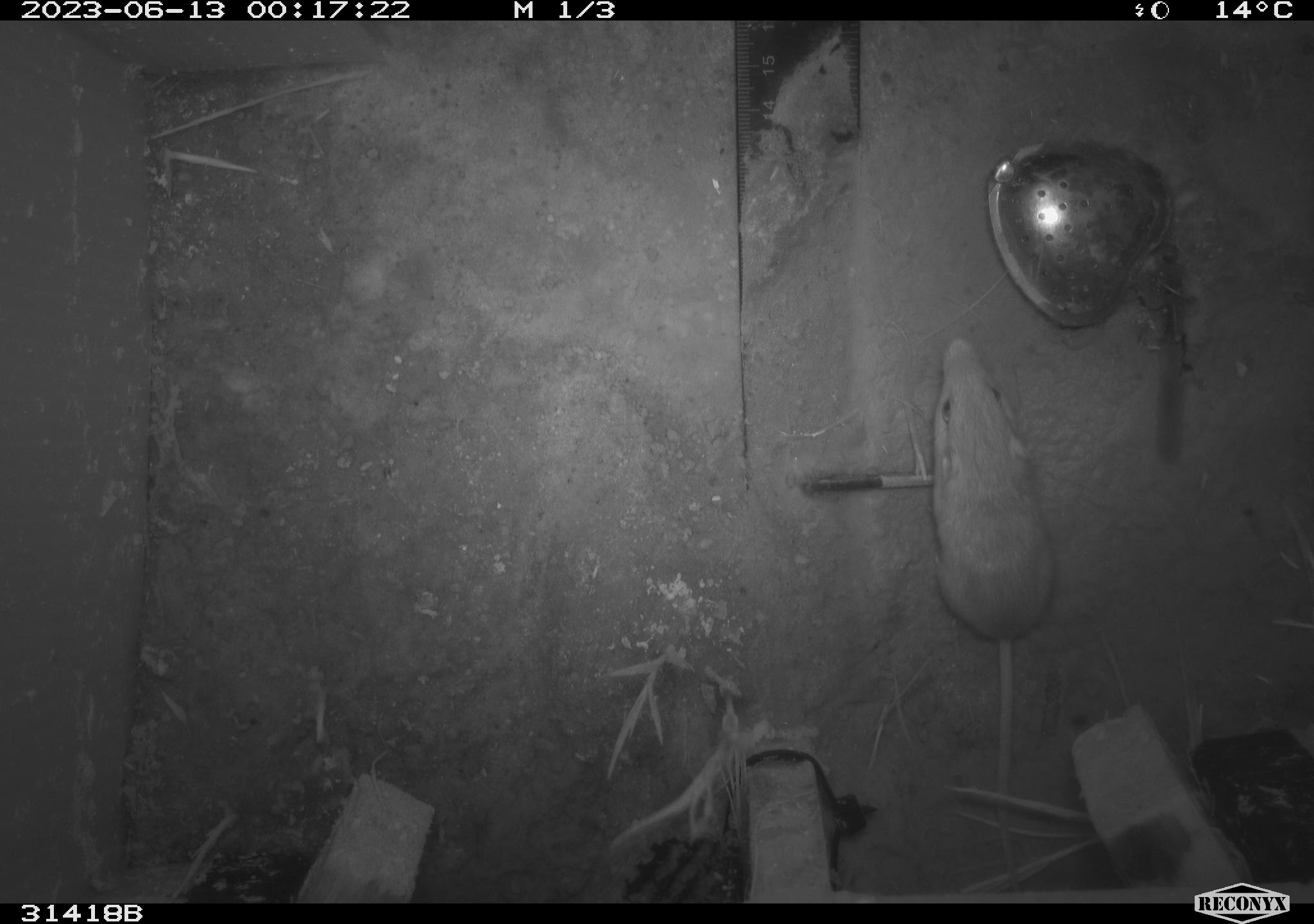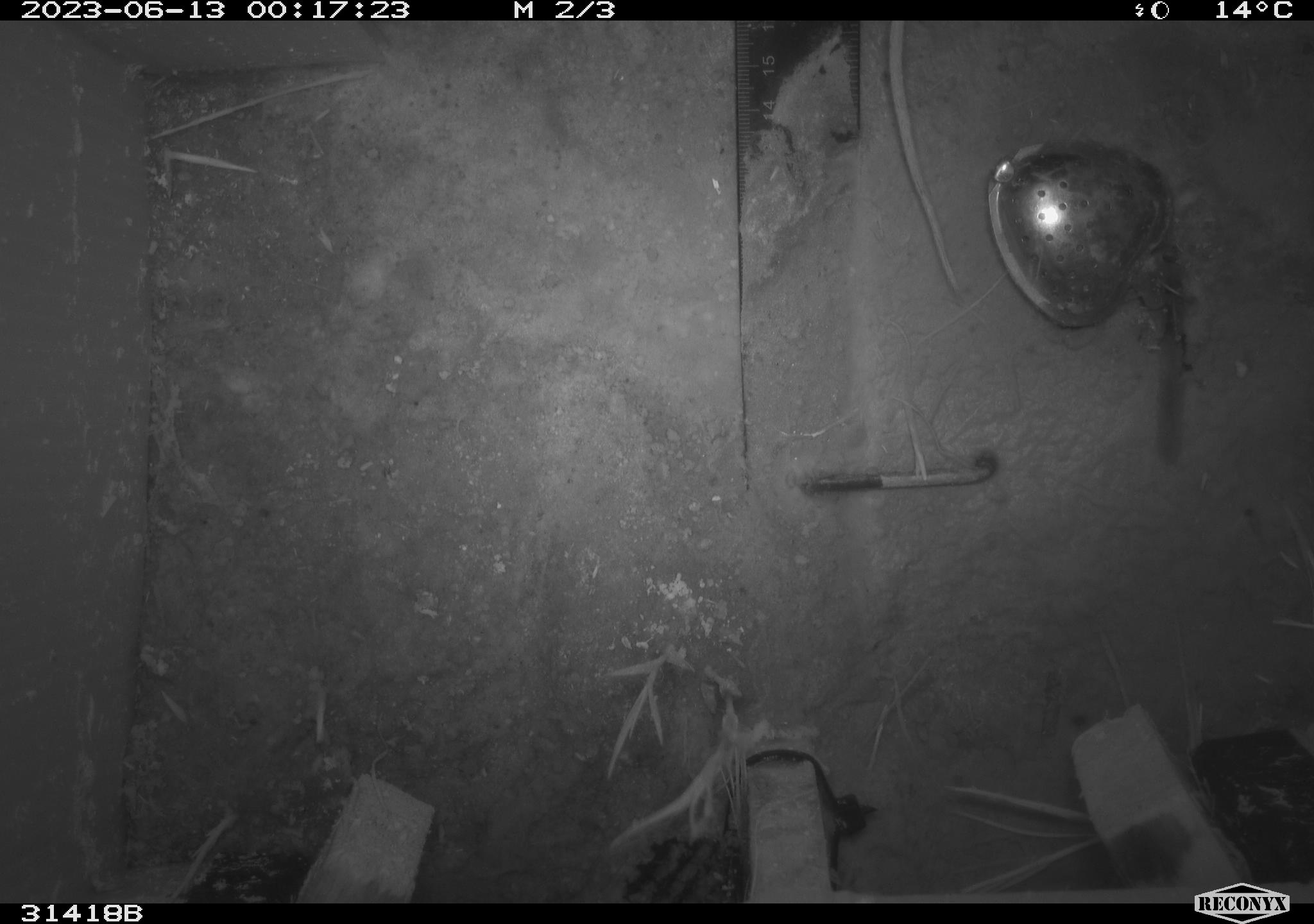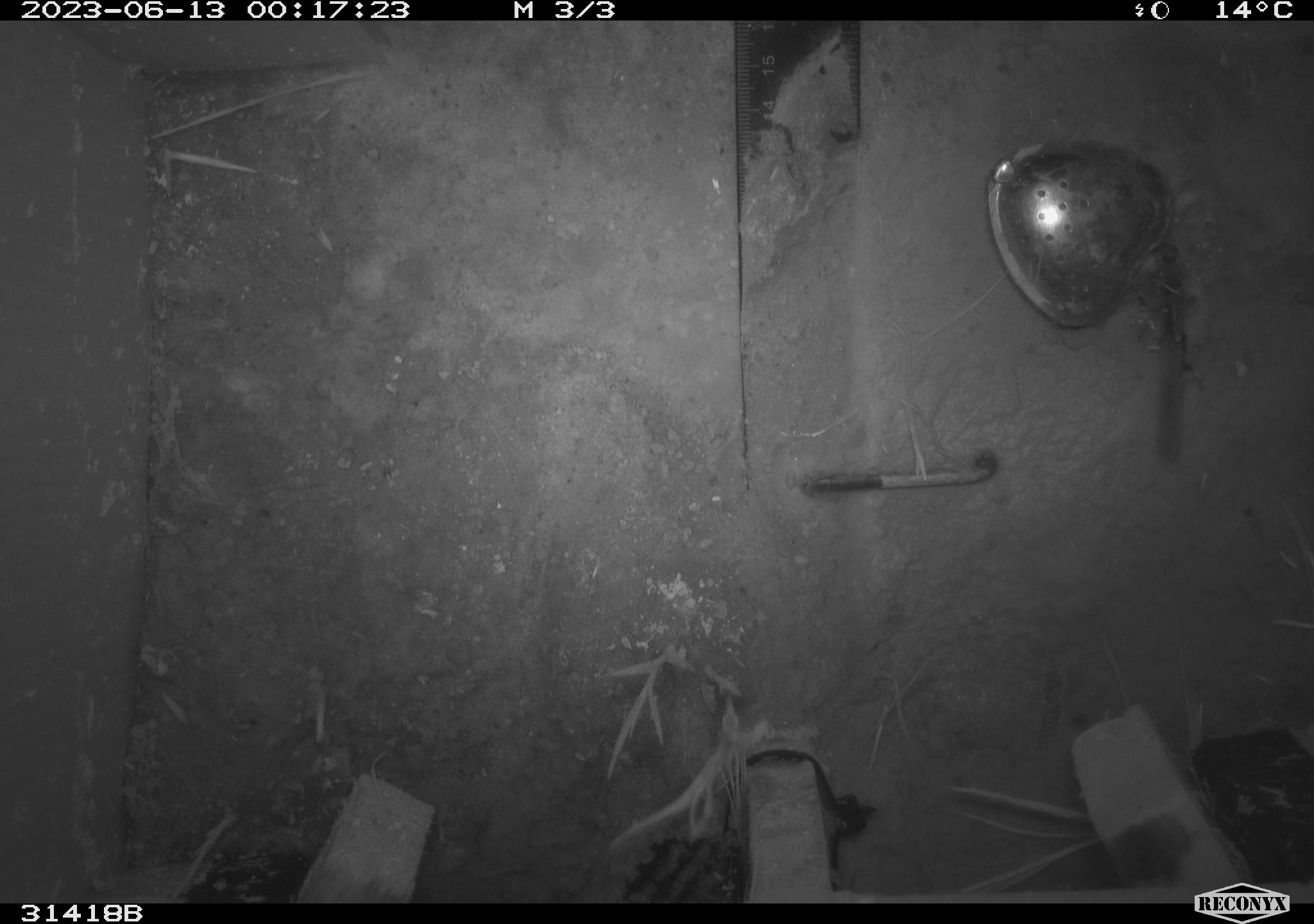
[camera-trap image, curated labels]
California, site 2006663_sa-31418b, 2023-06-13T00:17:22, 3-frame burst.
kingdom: Animalia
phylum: Chordata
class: Mammalia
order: Rodentia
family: Heteromyidae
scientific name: Heteromyidae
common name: kangaroo rats and pocket mice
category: heteromyidae family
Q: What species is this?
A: Heteromyidae family (kangaroo rats and pocket mice) (Heteromyidae).